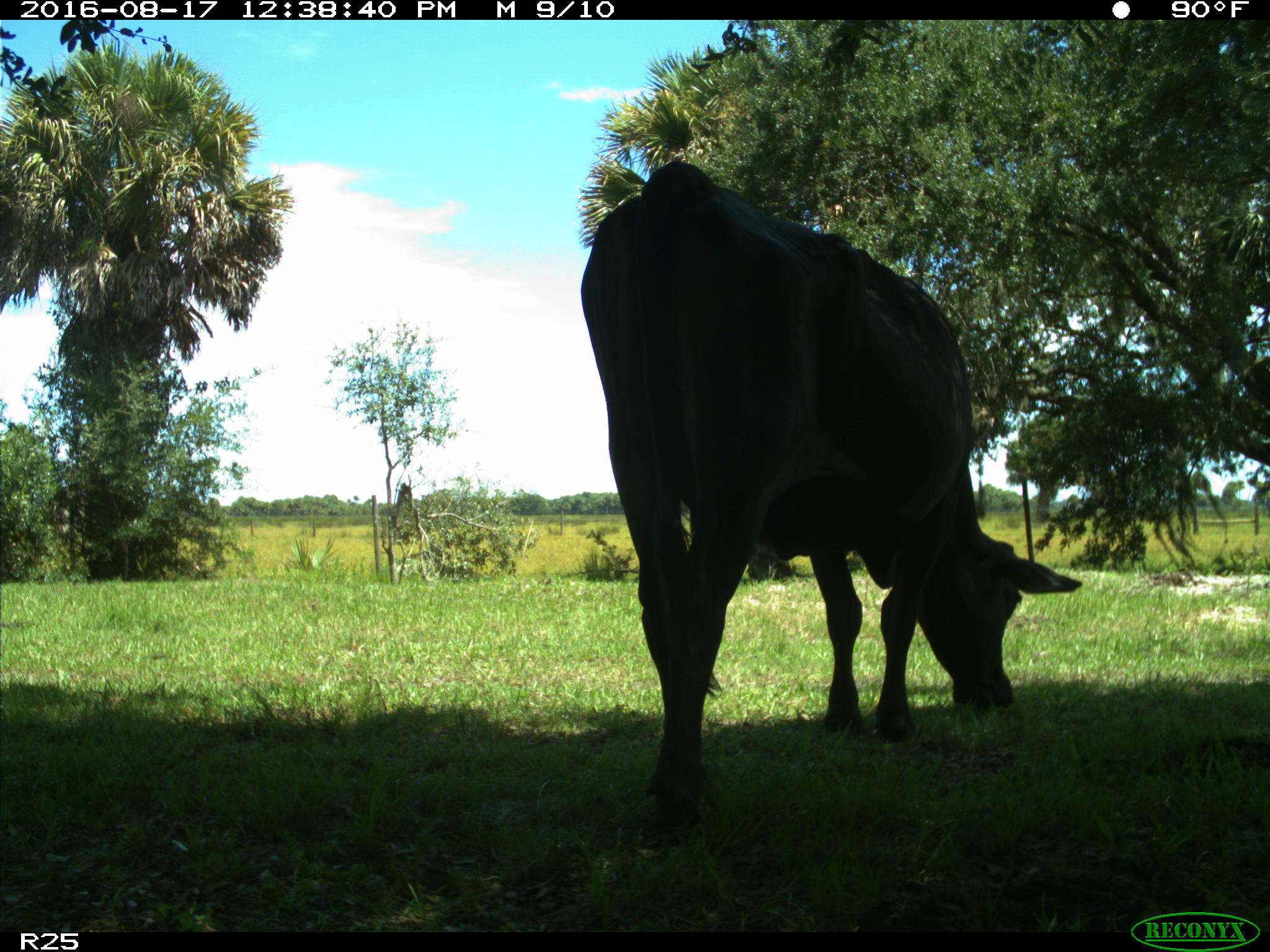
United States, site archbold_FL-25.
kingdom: Animalia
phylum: Chordata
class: Mammalia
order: Artiodactyla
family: Bovidae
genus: Bos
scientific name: Bos taurus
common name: domestic cow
Bos taurus (domestic cow).